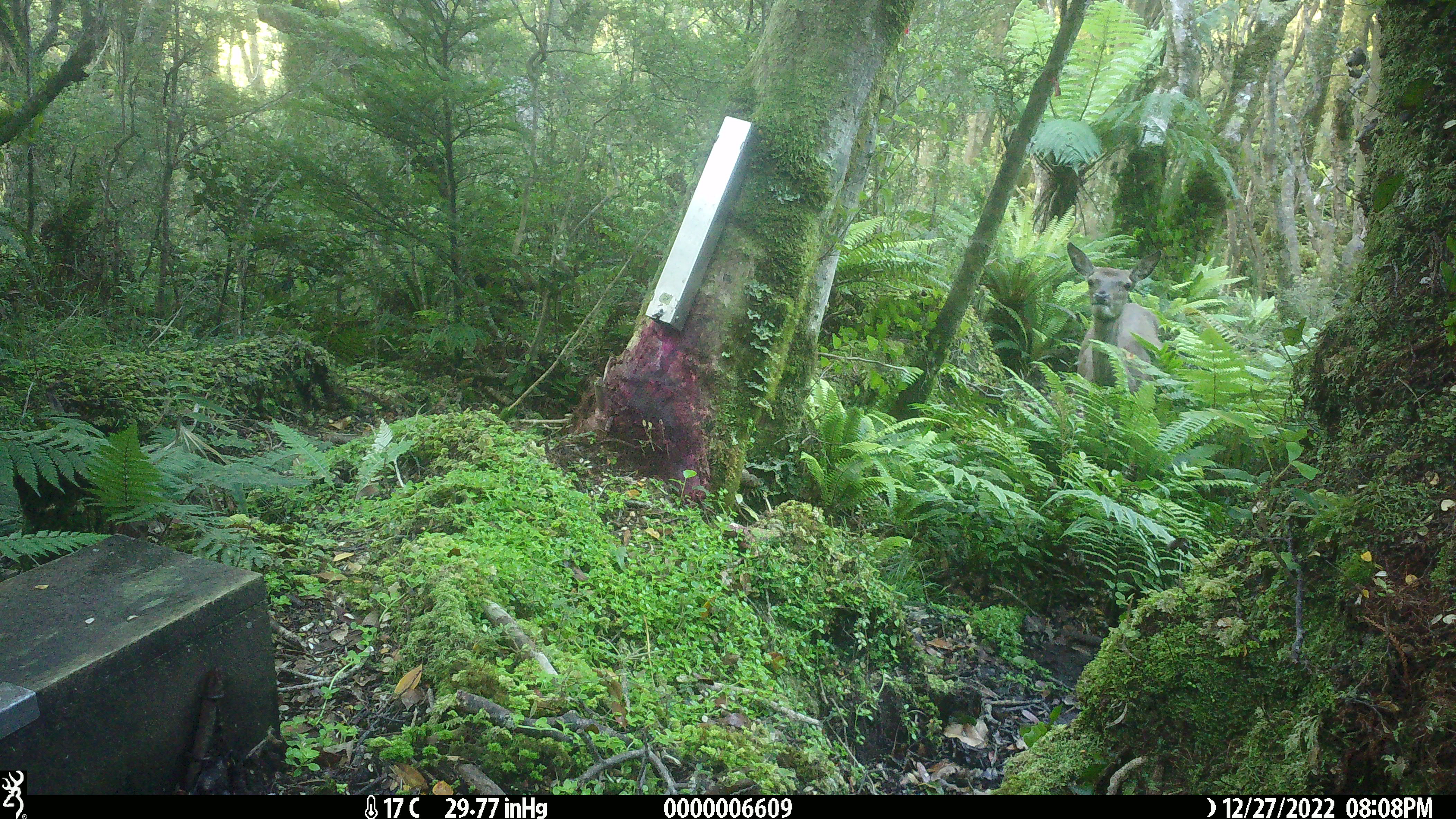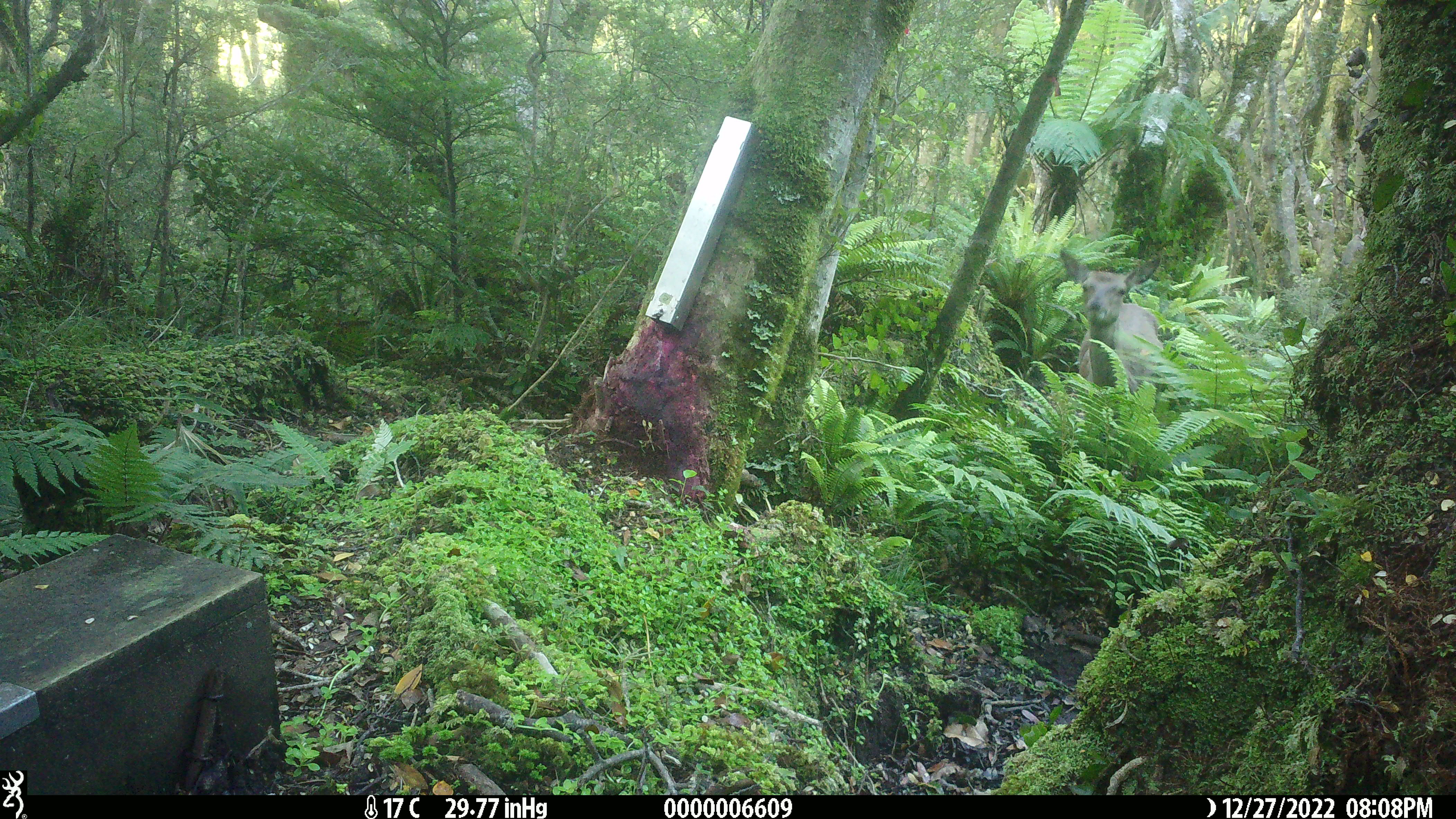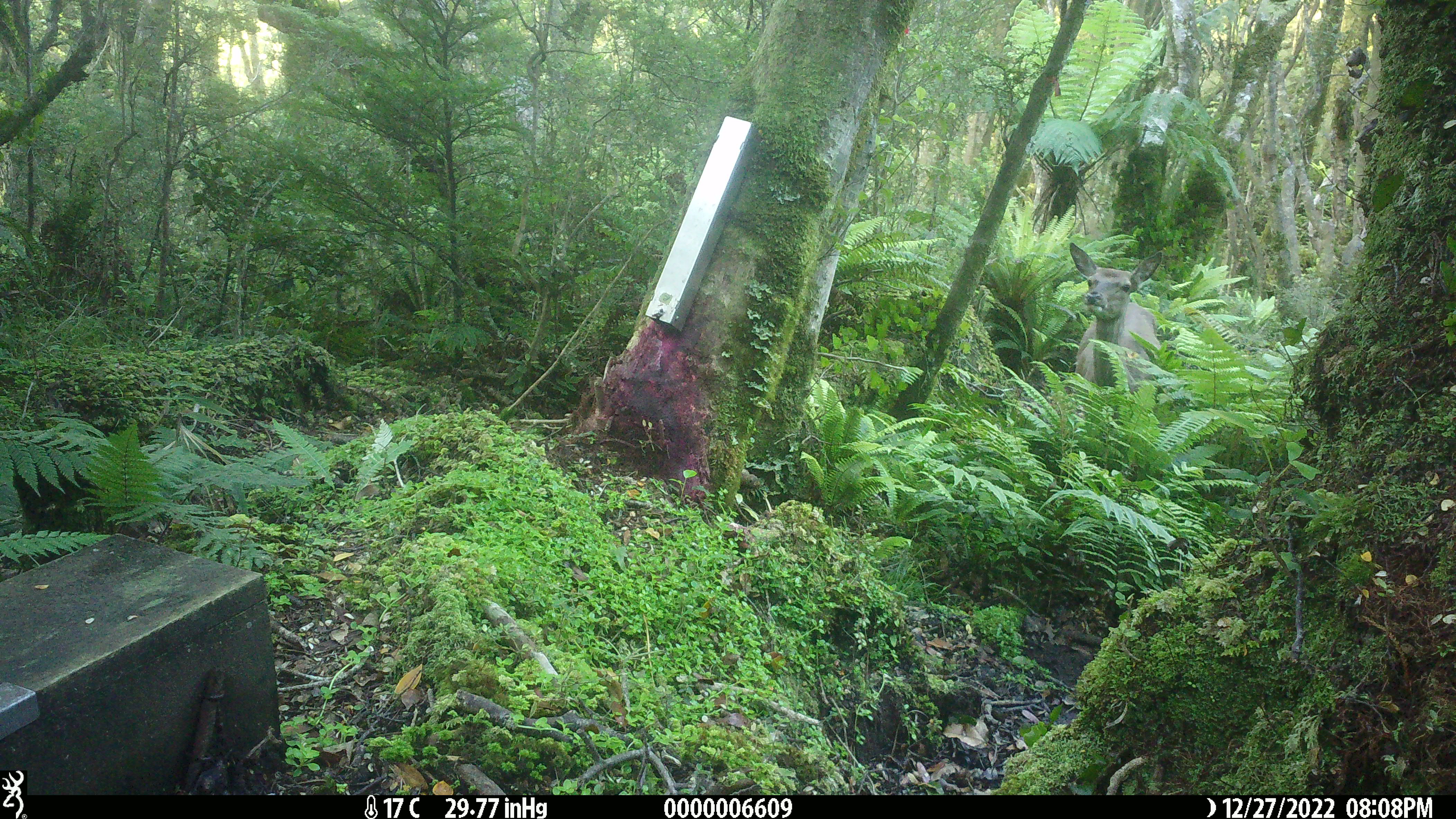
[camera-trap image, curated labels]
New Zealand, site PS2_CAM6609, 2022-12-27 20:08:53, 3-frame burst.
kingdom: Animalia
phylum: Chordata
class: Mammalia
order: Artiodactyla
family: Cervidae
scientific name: Cervidae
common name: deer